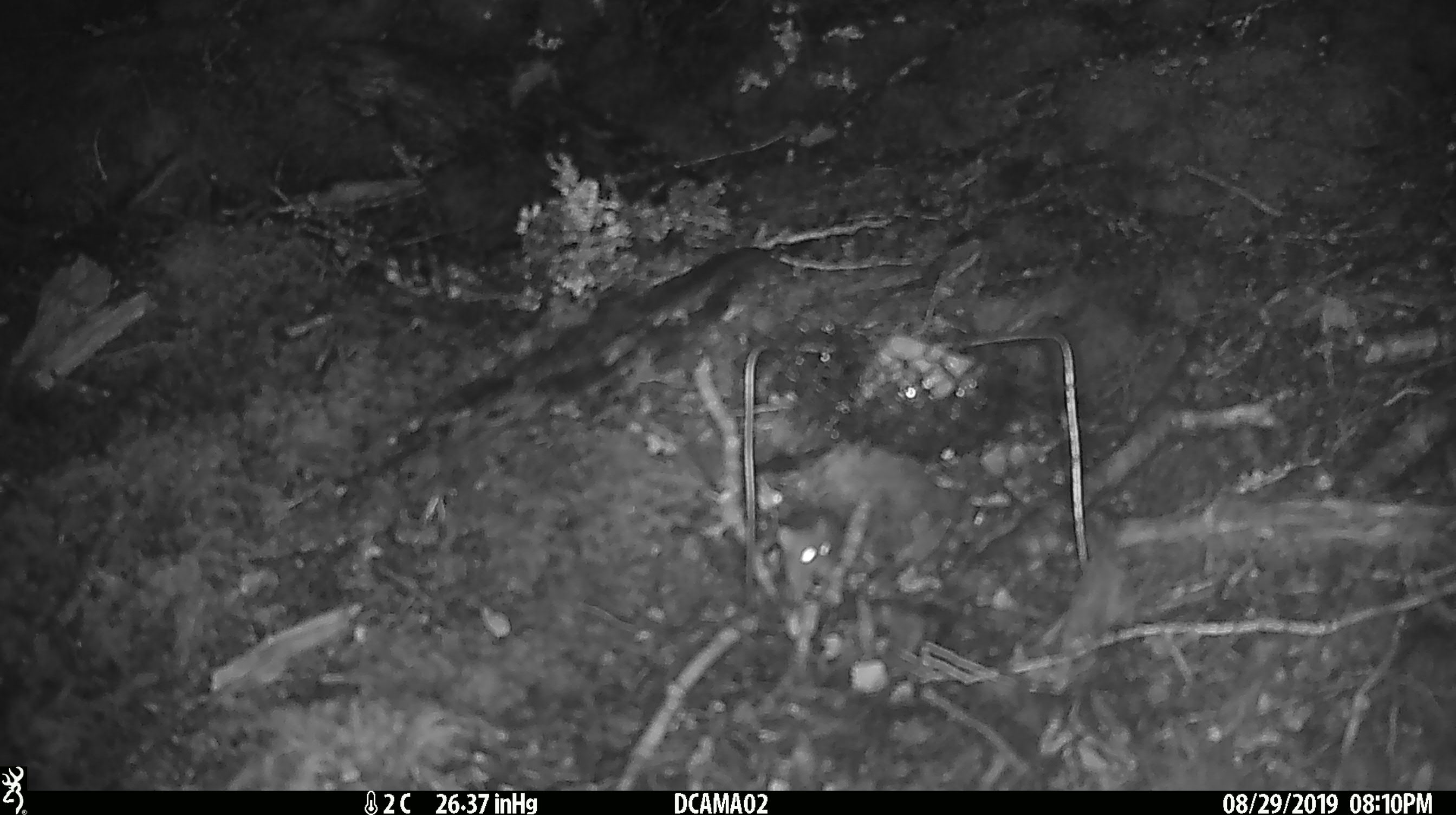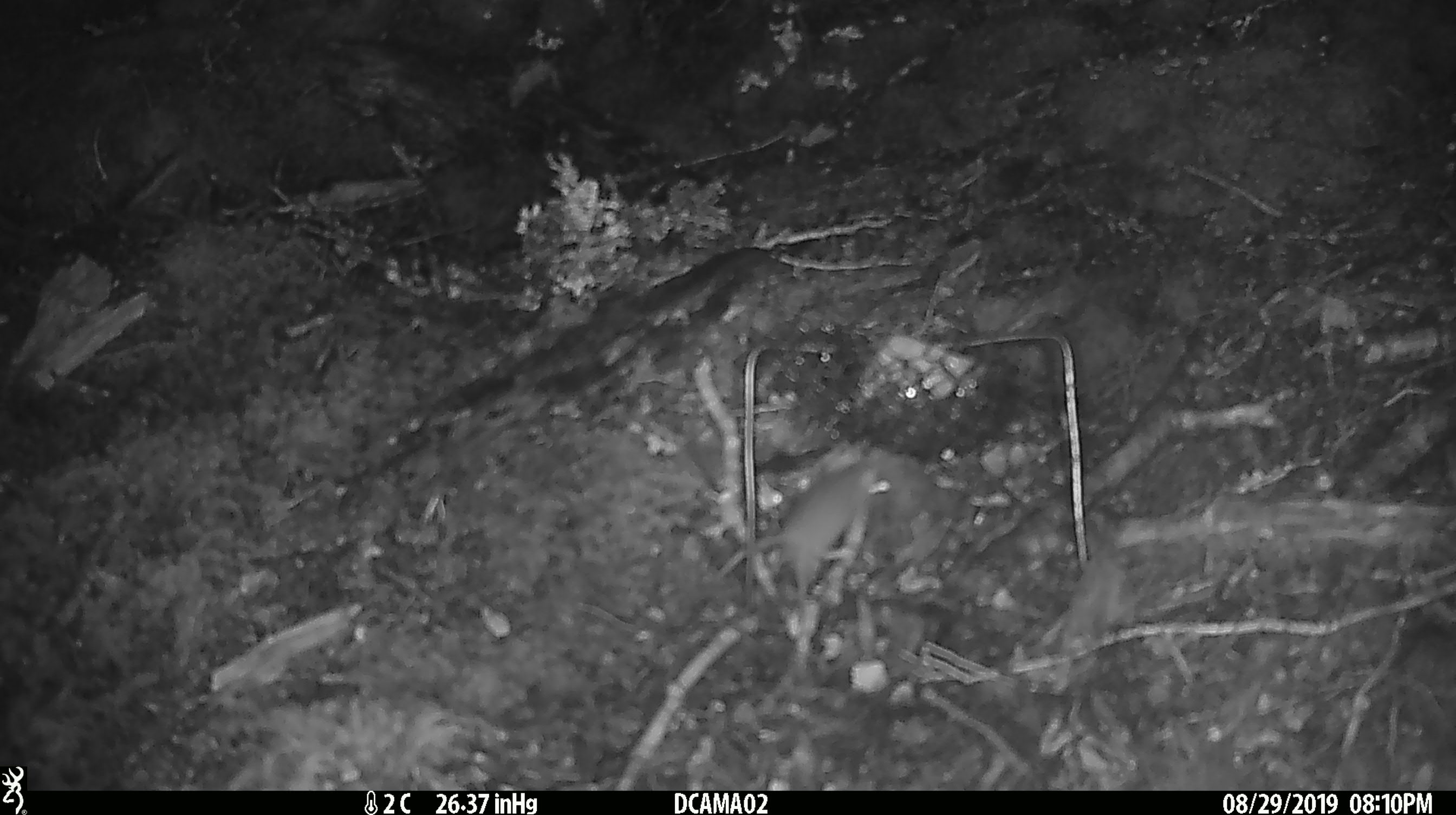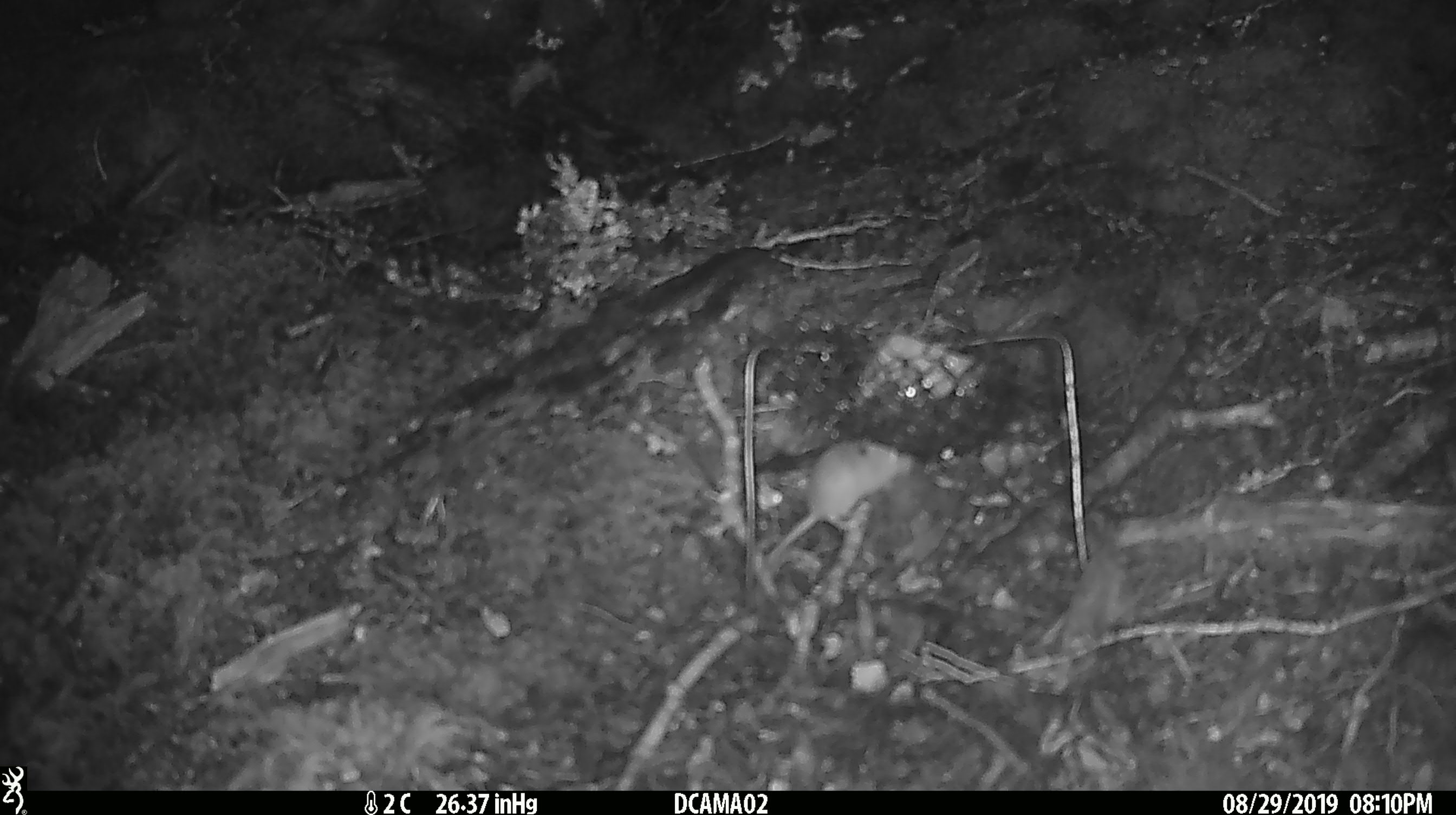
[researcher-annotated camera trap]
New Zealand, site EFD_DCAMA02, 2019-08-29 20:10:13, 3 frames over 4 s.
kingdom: Animalia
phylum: Chordata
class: Mammalia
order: Rodentia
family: Muridae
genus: Mus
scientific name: Mus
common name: mouse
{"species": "mouse (Mus)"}